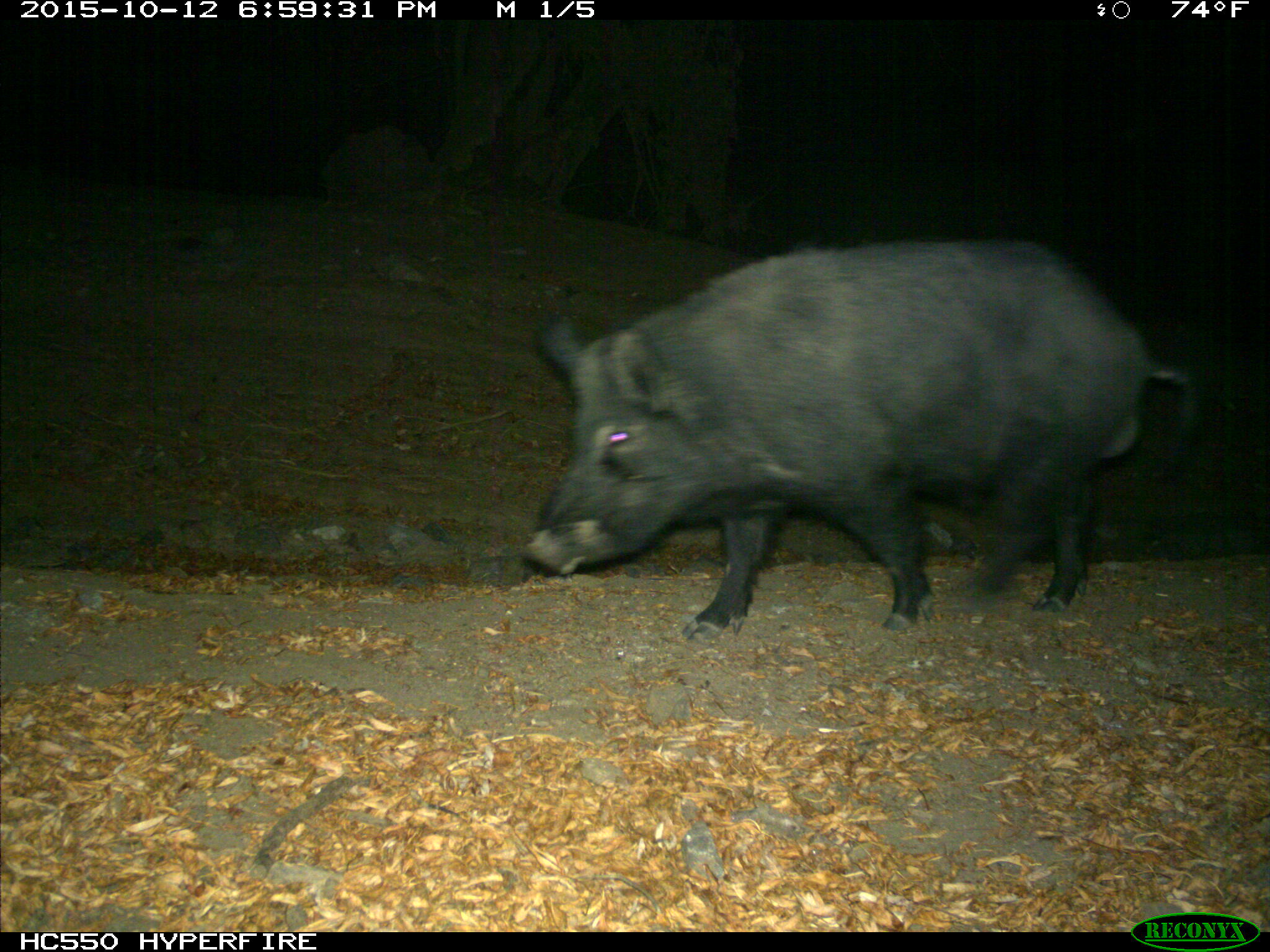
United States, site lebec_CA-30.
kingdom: Animalia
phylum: Chordata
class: Mammalia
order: Artiodactyla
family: Suidae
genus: Sus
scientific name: Sus scrofa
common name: wild boar